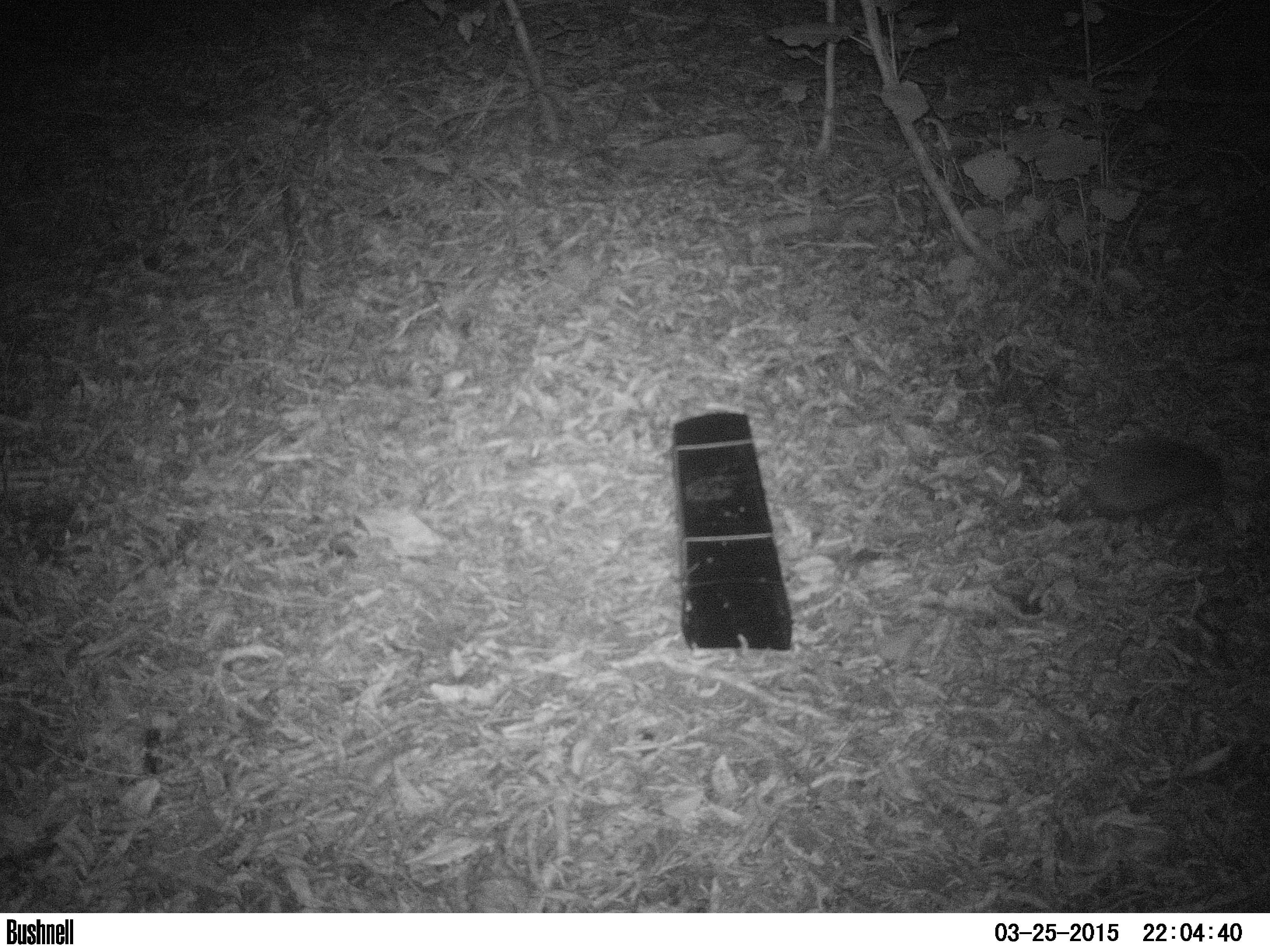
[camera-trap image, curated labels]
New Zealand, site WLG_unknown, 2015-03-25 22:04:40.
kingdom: Animalia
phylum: Chordata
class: Mammalia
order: Eulipotyphla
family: Erinaceidae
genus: Erinaceus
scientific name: Erinaceus europaeus europaeus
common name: european hedgehog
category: hedgehog